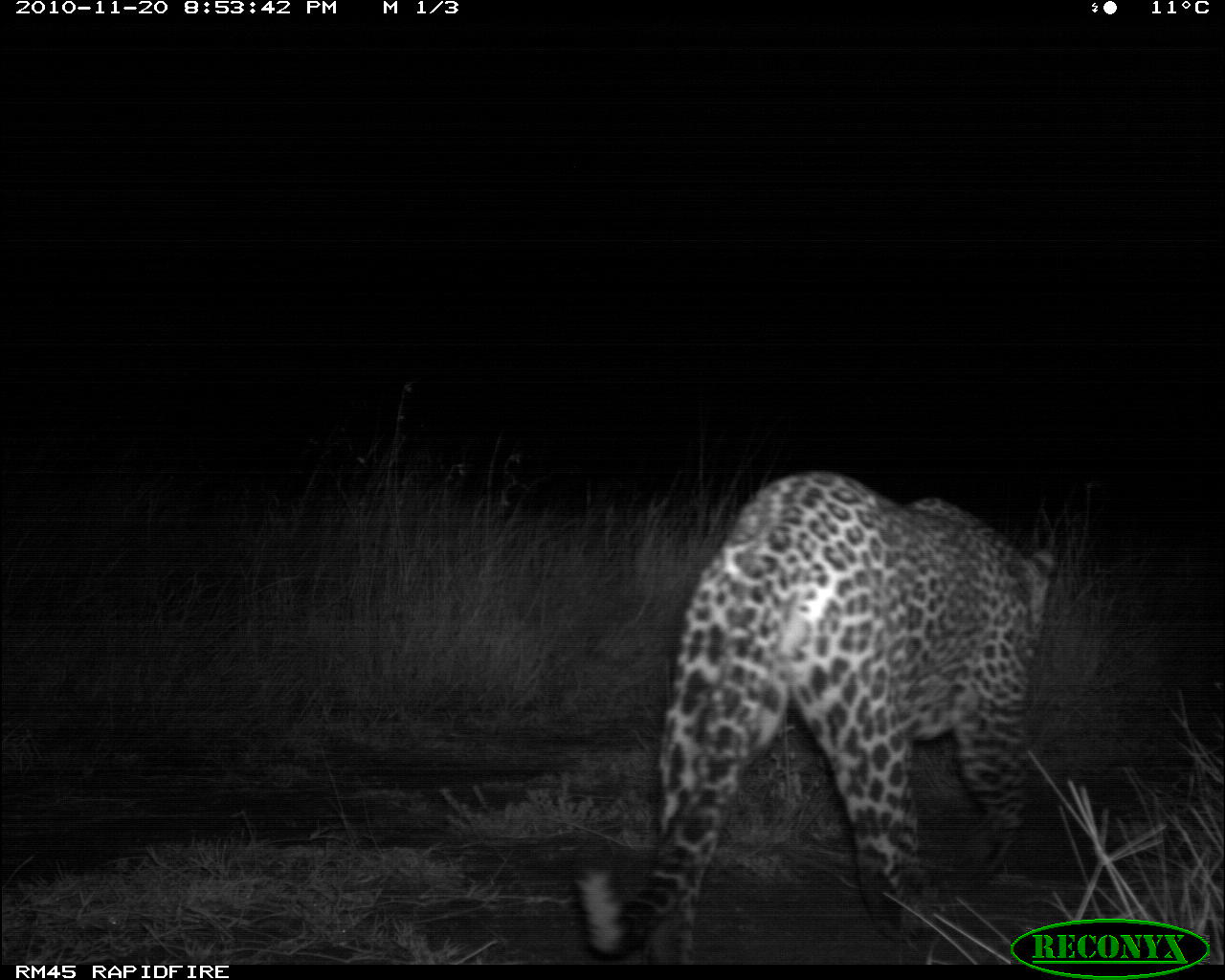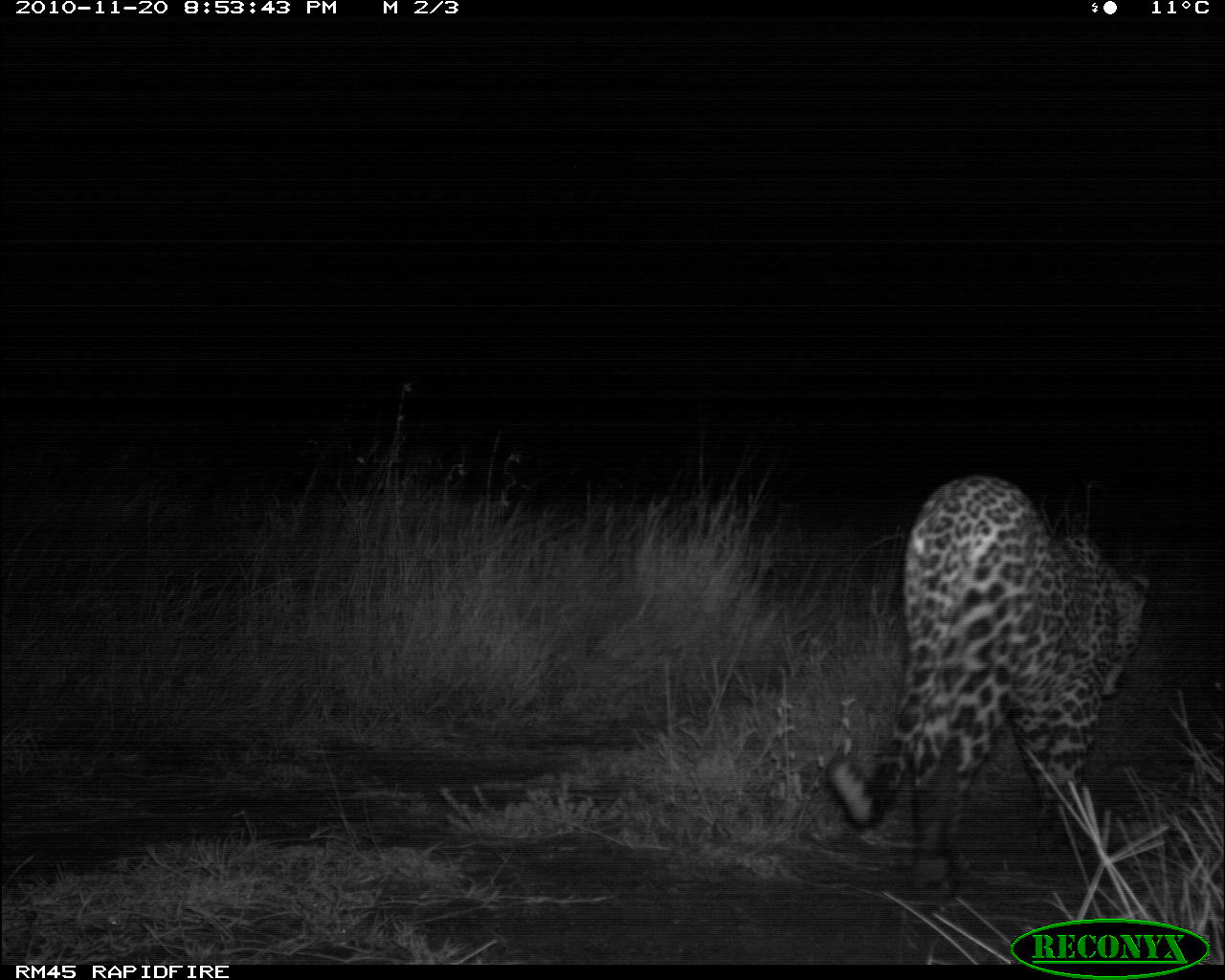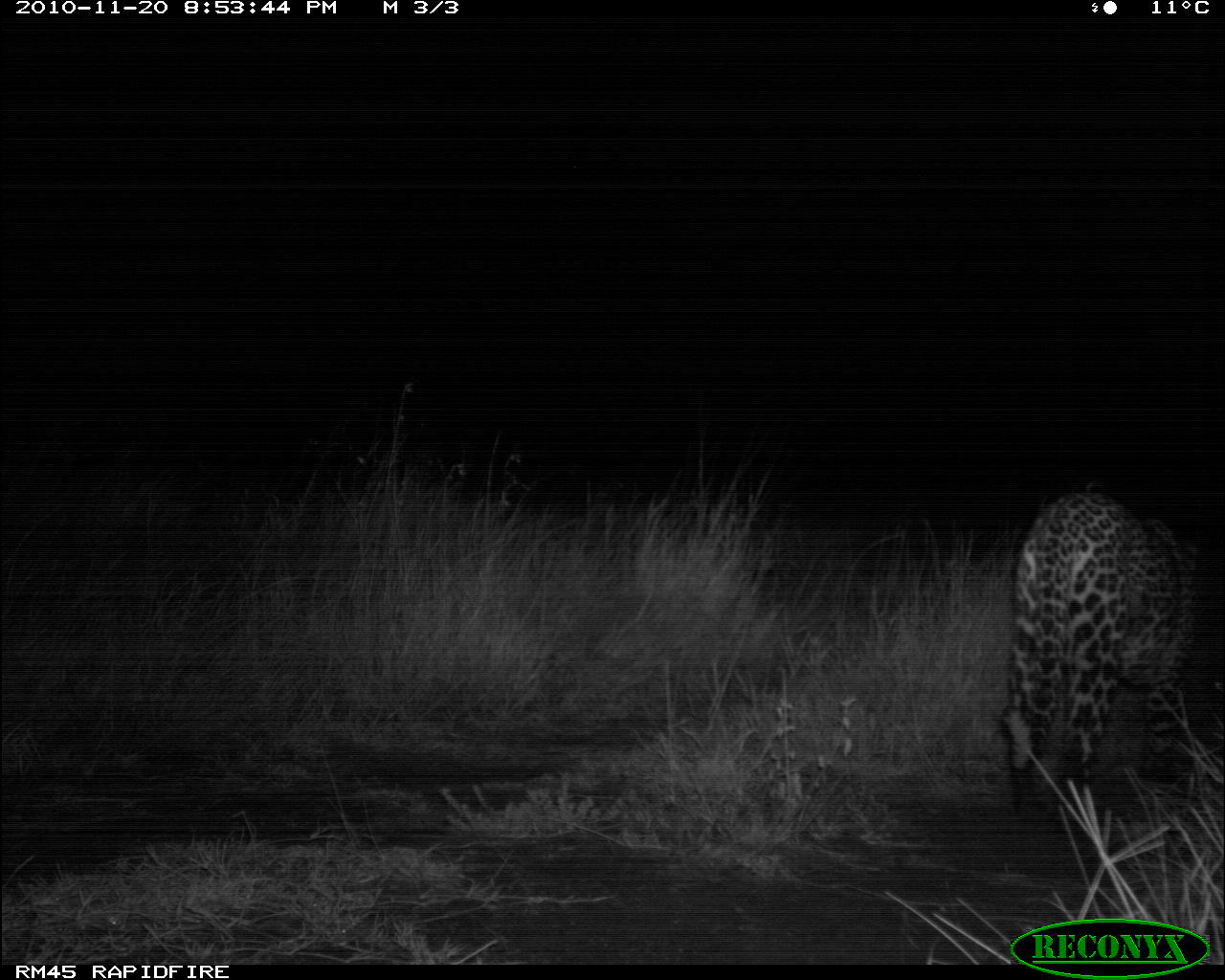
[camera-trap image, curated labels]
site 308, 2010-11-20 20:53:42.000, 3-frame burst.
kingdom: Animalia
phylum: Chordata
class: Mammalia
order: Carnivora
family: Felidae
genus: Panthera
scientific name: Panthera pardus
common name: leopard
Panthera pardus (leopard), count 1.